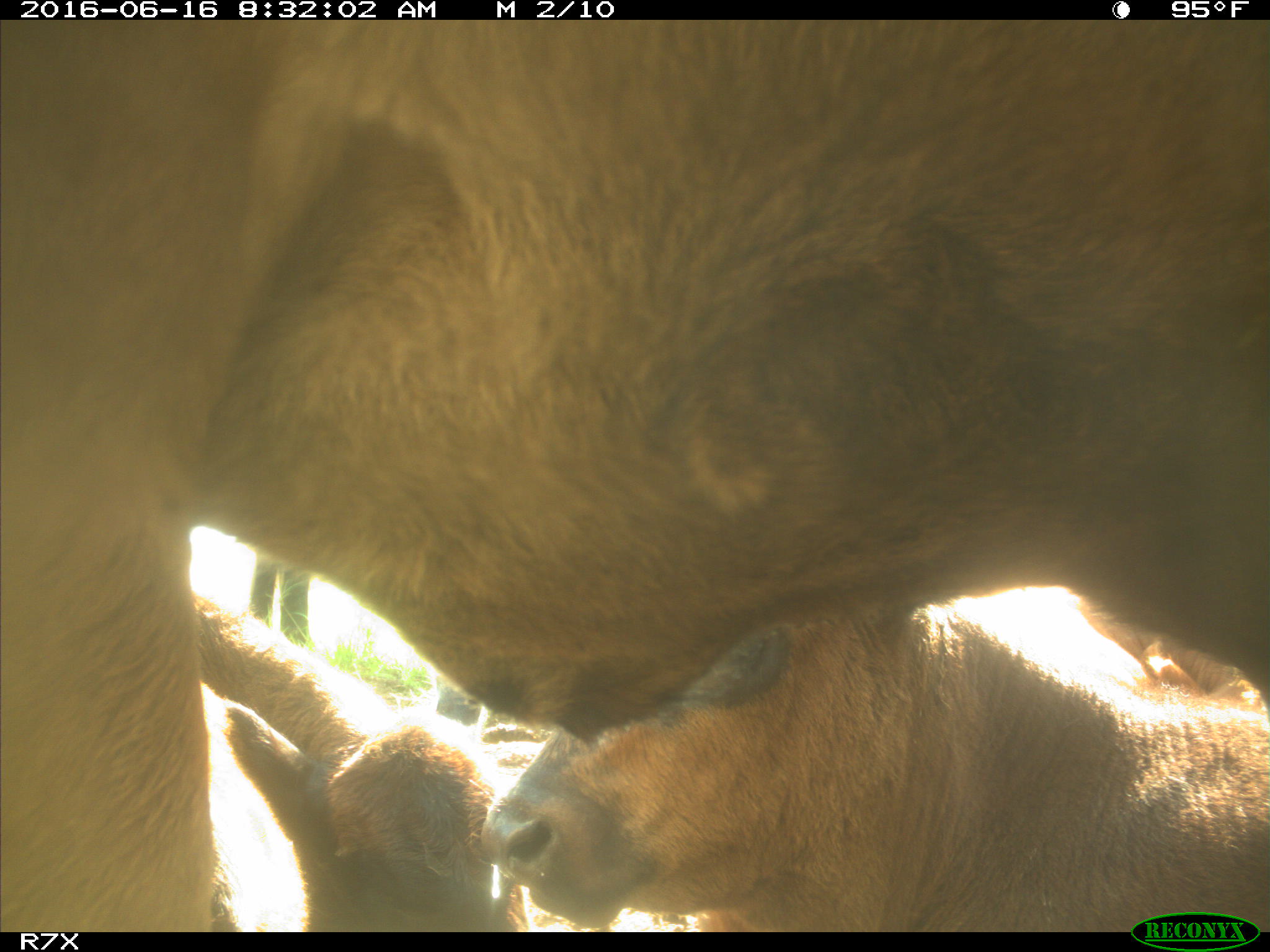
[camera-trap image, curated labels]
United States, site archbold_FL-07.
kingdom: Animalia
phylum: Chordata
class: Mammalia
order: Artiodactyla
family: Bovidae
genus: Bos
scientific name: Bos taurus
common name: domestic cow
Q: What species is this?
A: Bos taurus (domestic cow).